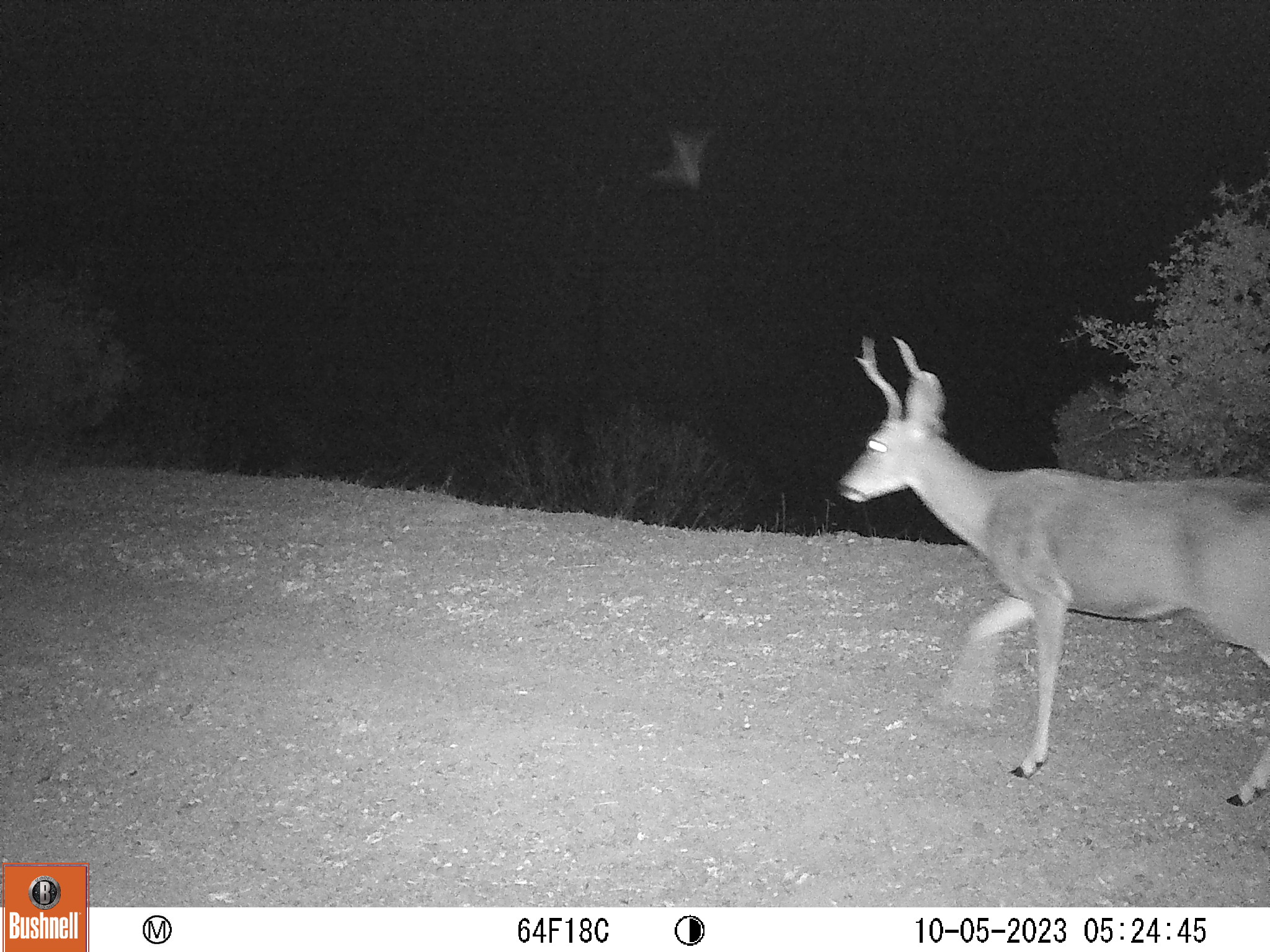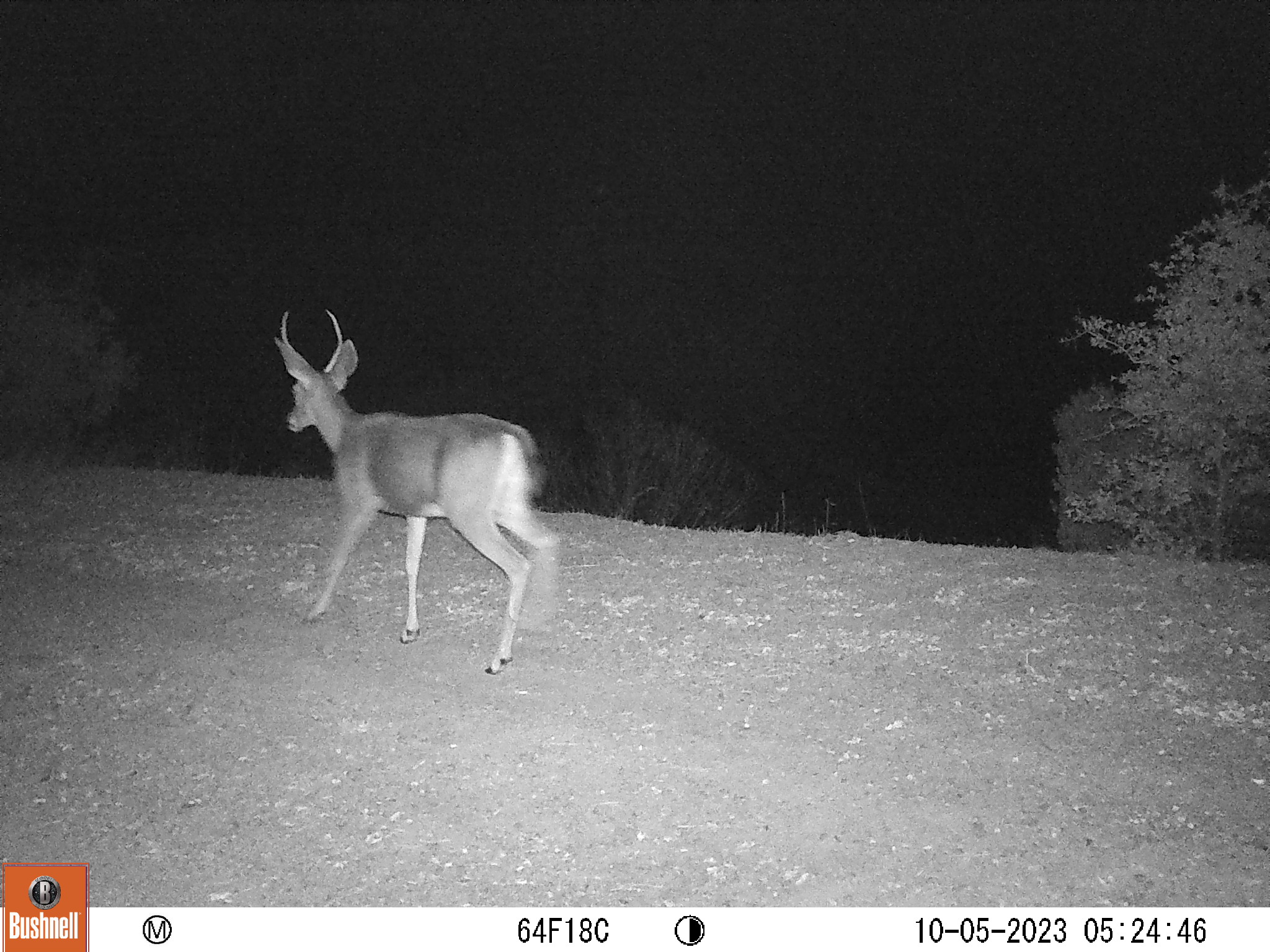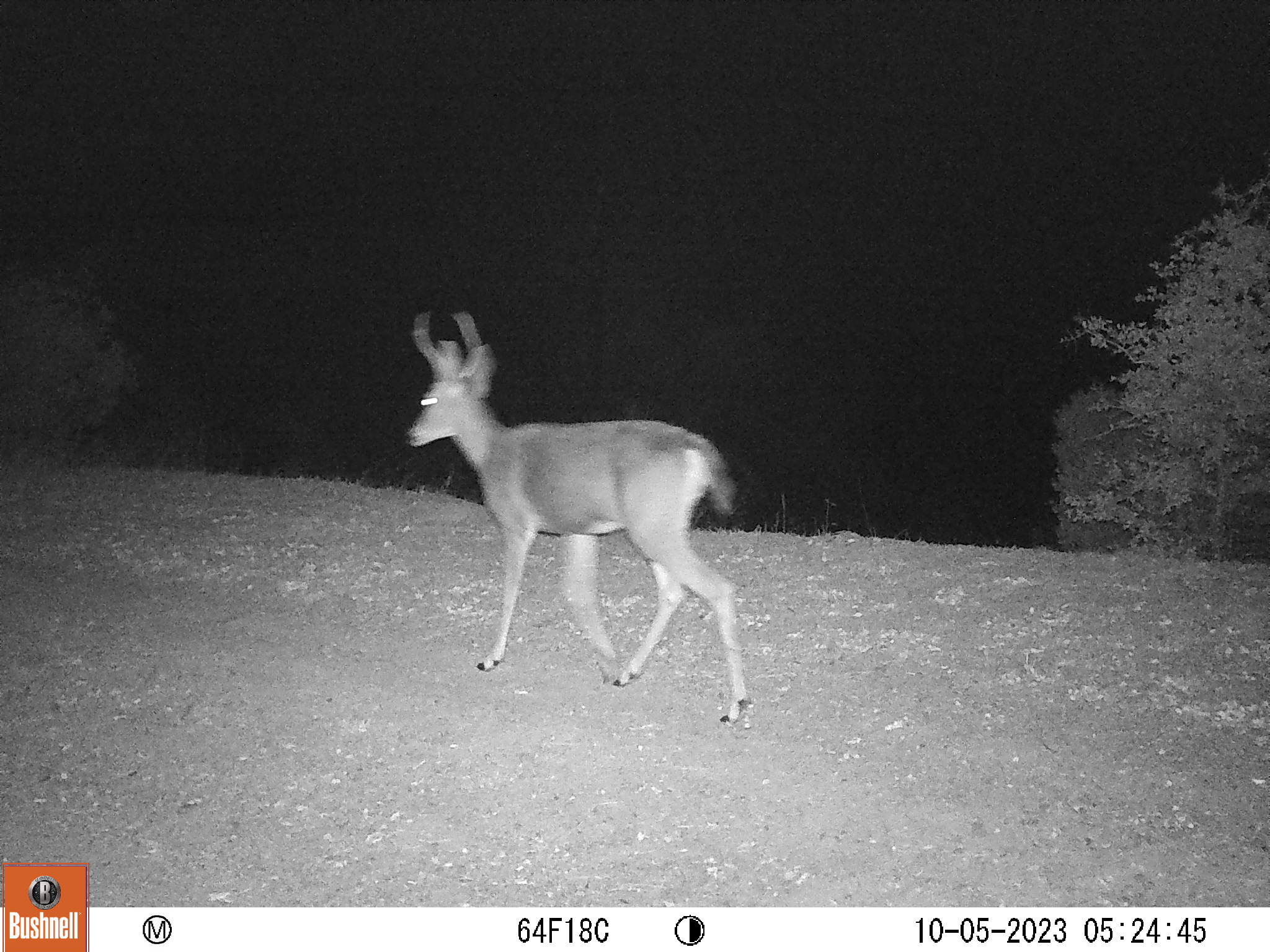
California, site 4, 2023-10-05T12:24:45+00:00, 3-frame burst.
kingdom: Animalia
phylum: Chordata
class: Mammalia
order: Artiodactyla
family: Cervidae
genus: Odocoileus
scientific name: Odocoileus hemionus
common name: mule deer